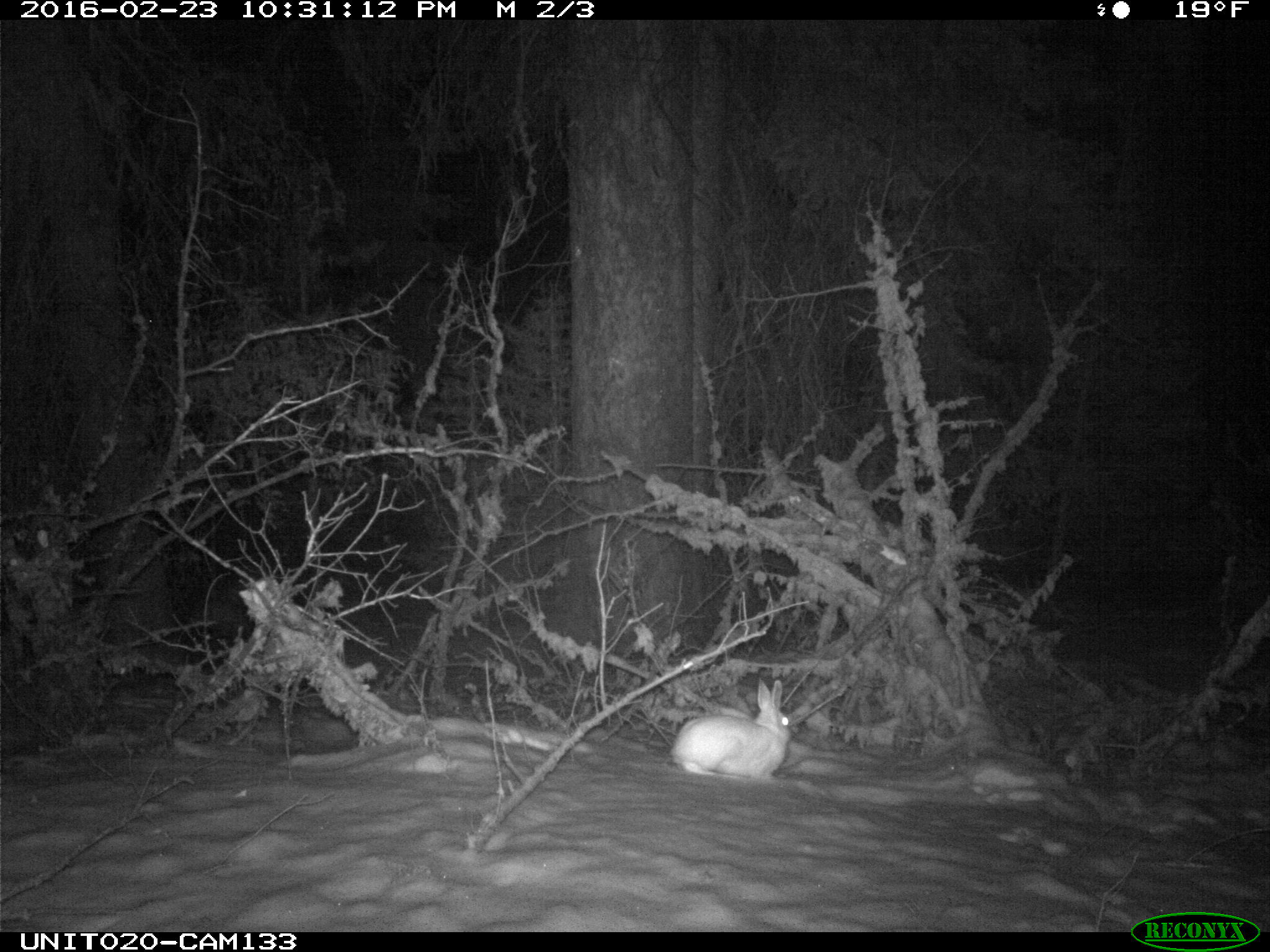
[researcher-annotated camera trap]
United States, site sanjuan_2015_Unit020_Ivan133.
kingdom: Animalia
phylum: Chordata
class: Mammalia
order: Lagomorpha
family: Leporidae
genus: Lepus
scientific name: Lepus americanus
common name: snowshoe hare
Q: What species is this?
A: Lepus americanus (snowshoe hare).